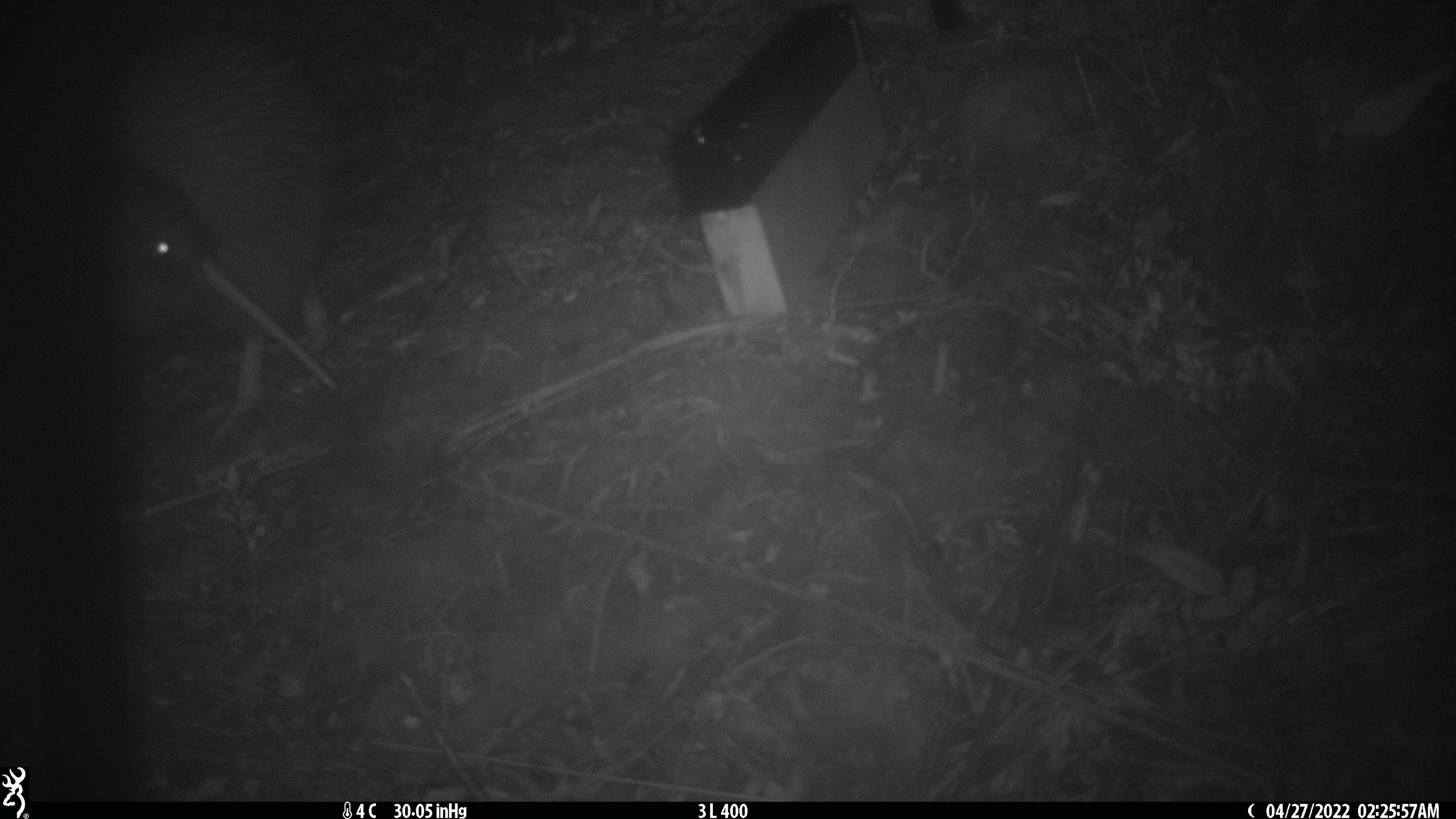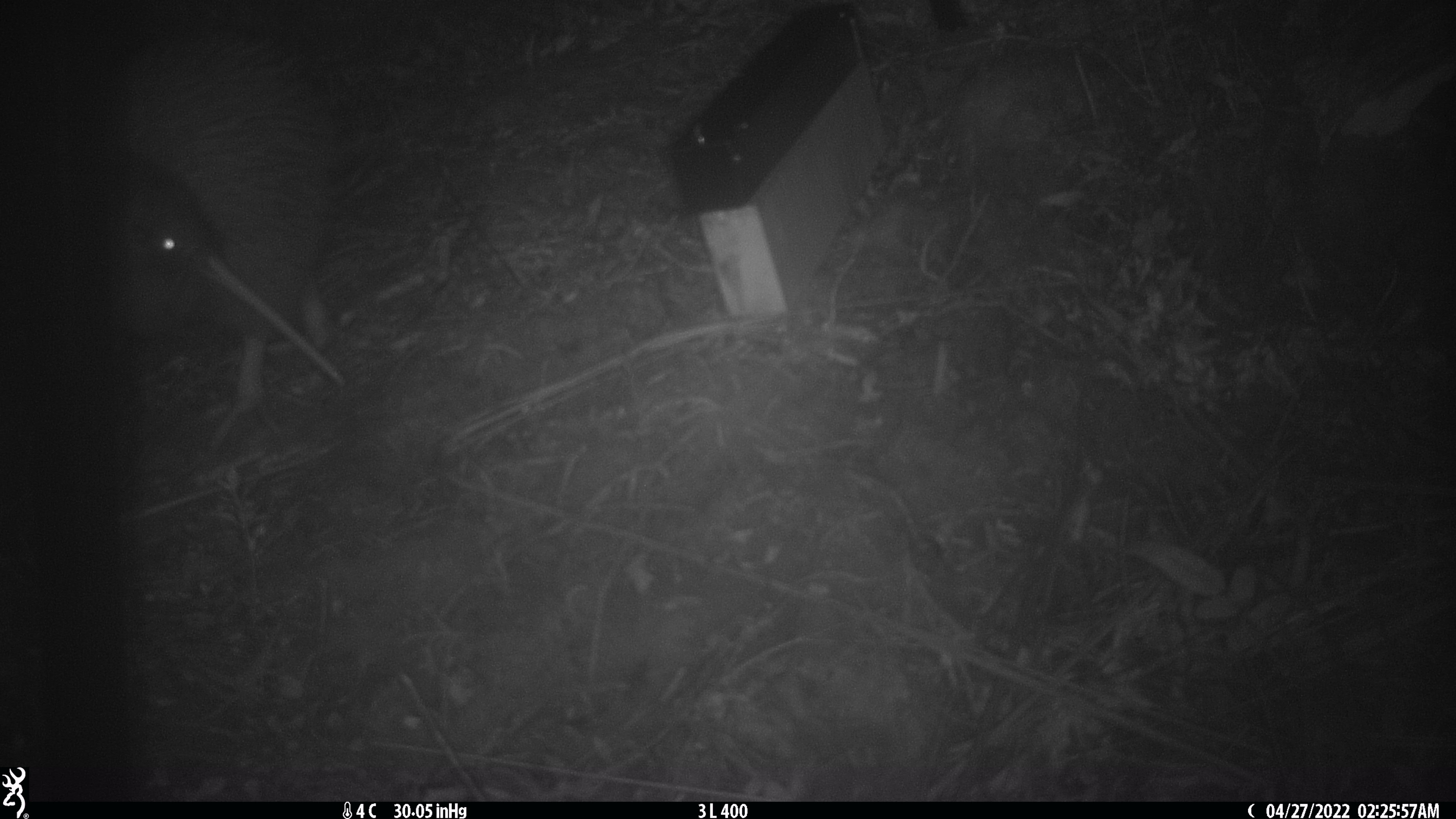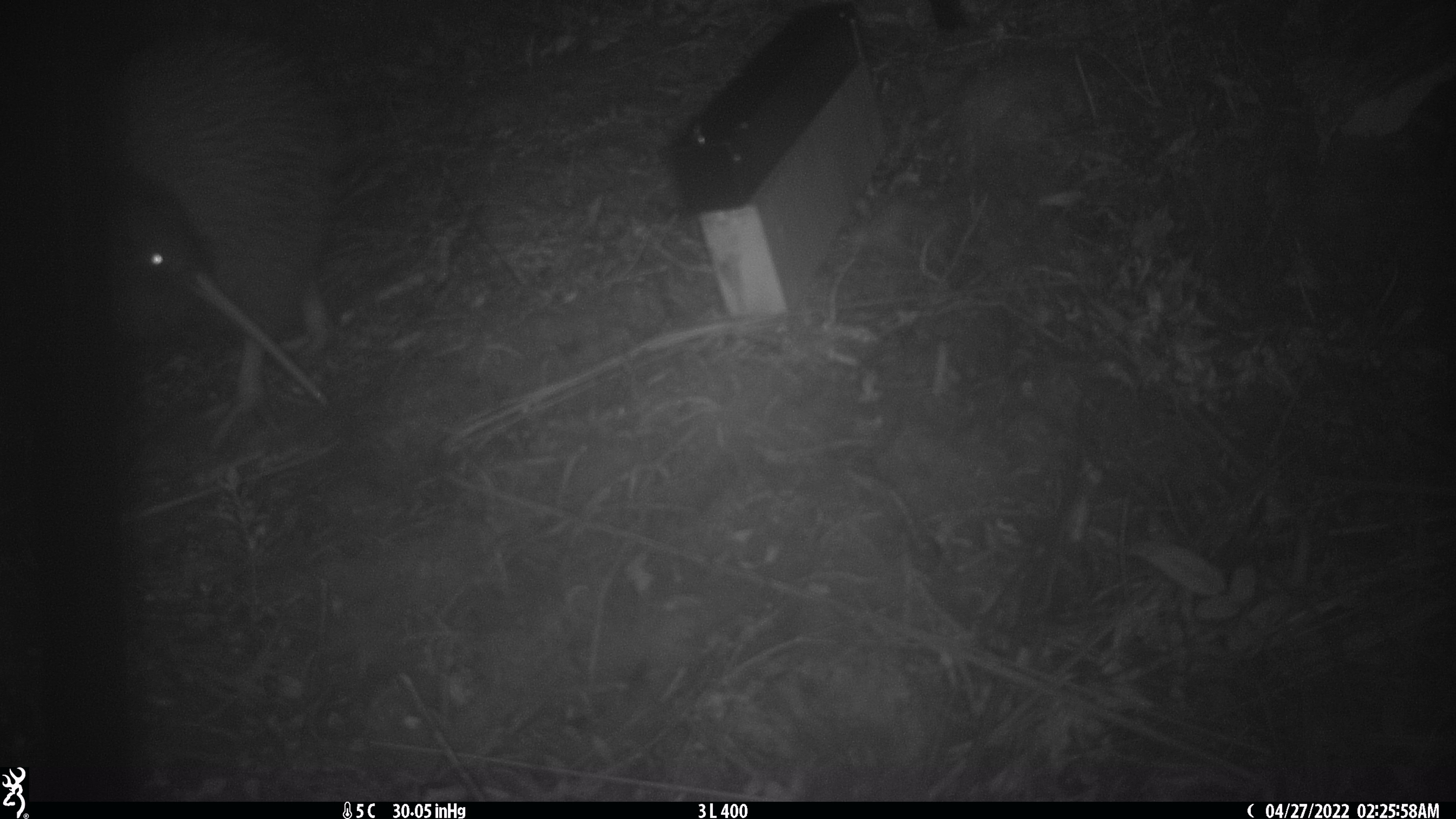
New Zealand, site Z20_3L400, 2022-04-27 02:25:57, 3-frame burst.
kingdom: Animalia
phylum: Chordata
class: Aves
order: Apterygiformes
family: Apterygidae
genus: Apteryx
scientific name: Apteryx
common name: kiwi